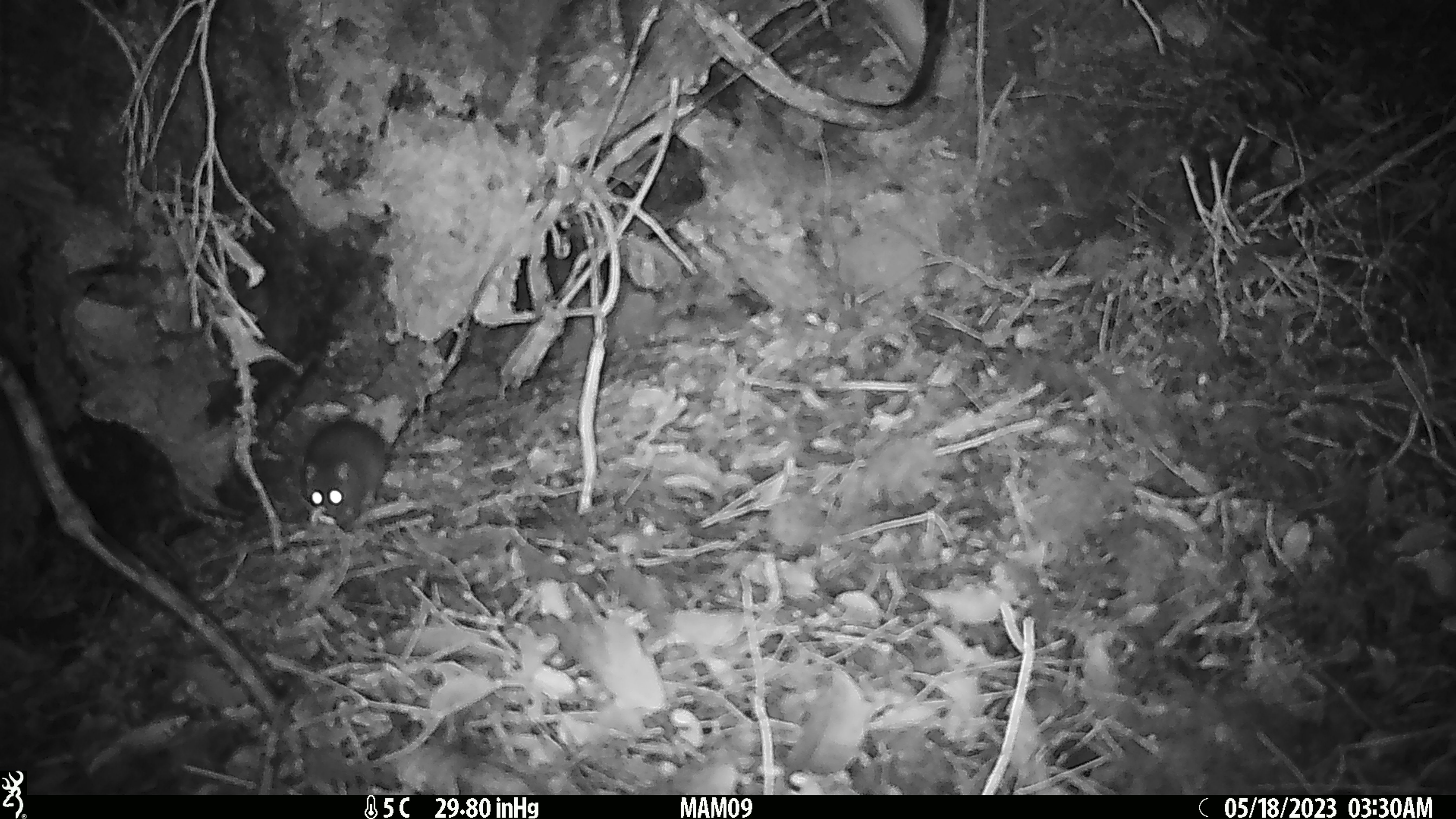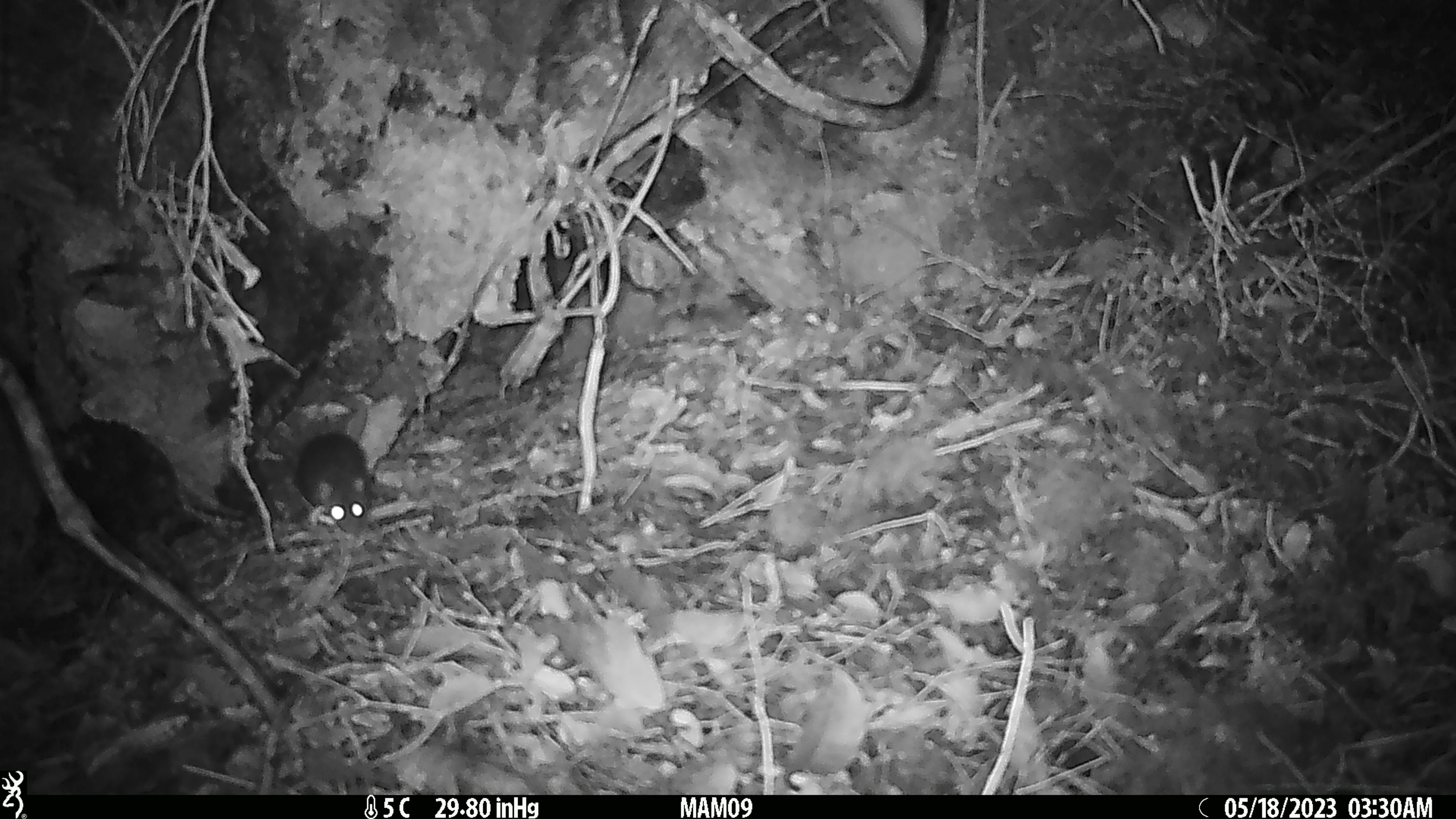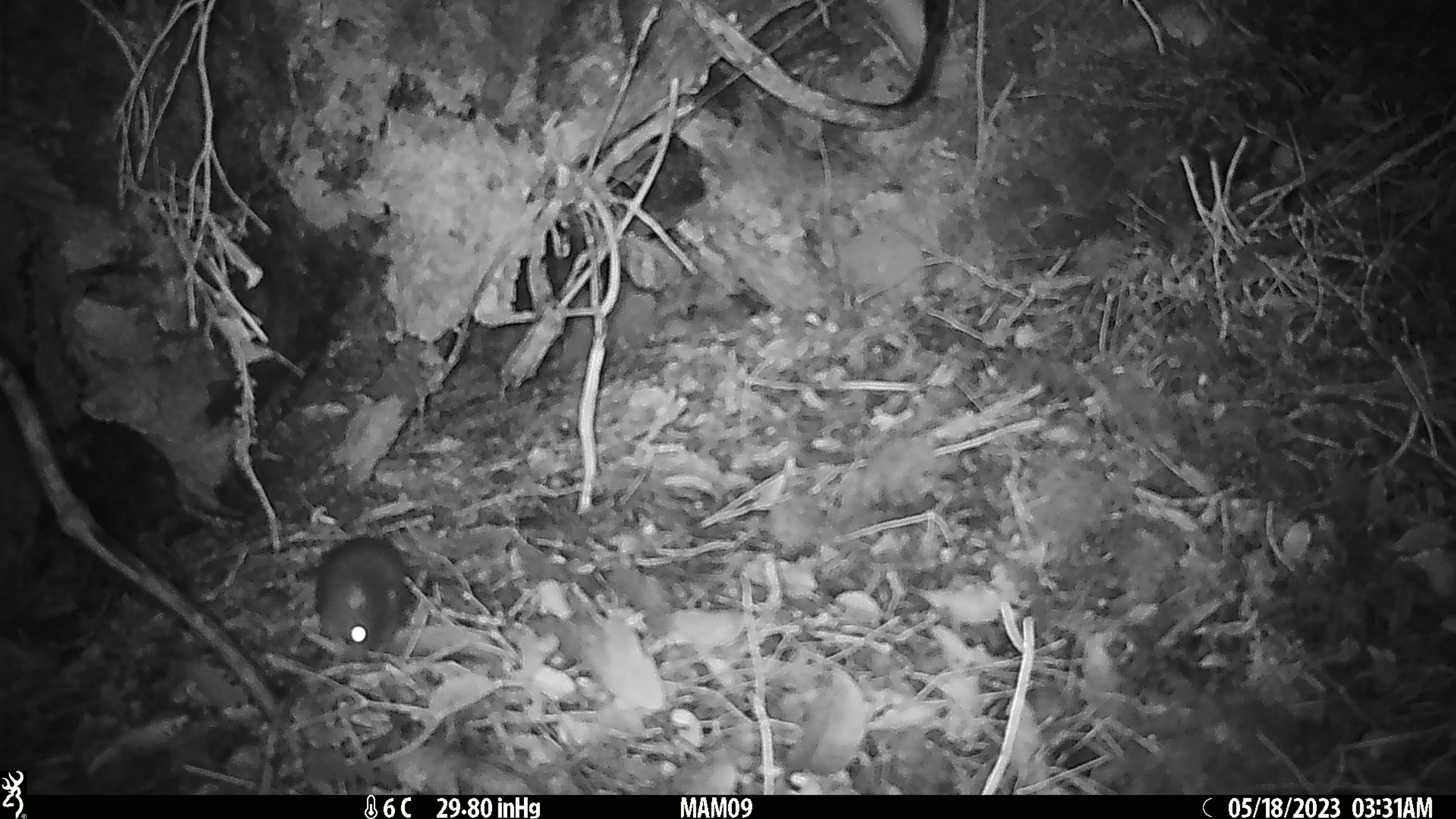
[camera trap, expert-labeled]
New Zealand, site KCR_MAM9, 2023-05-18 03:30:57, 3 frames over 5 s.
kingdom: Animalia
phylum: Chordata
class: Mammalia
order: Rodentia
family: Muridae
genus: Rattus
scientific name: Rattus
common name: rat